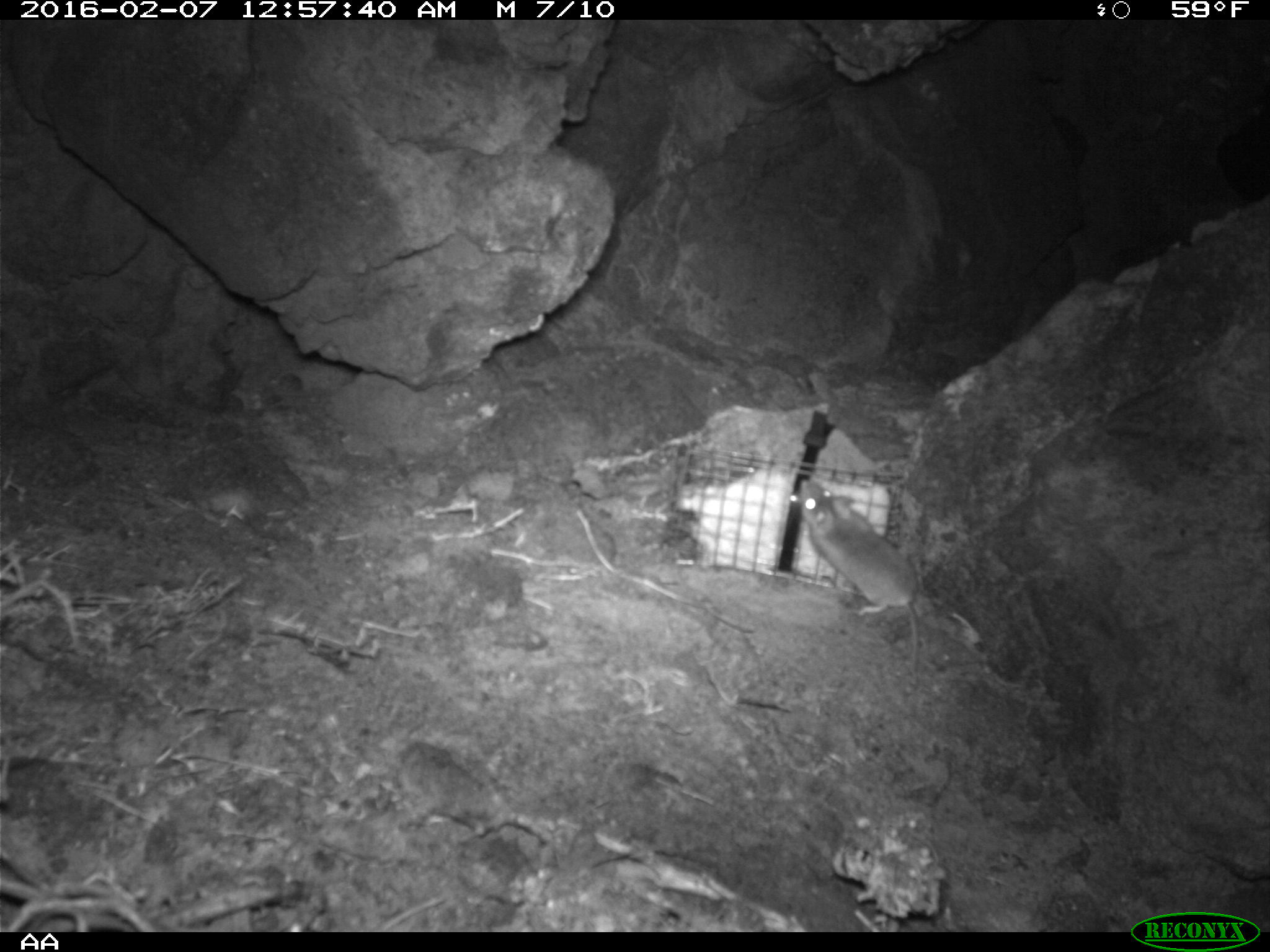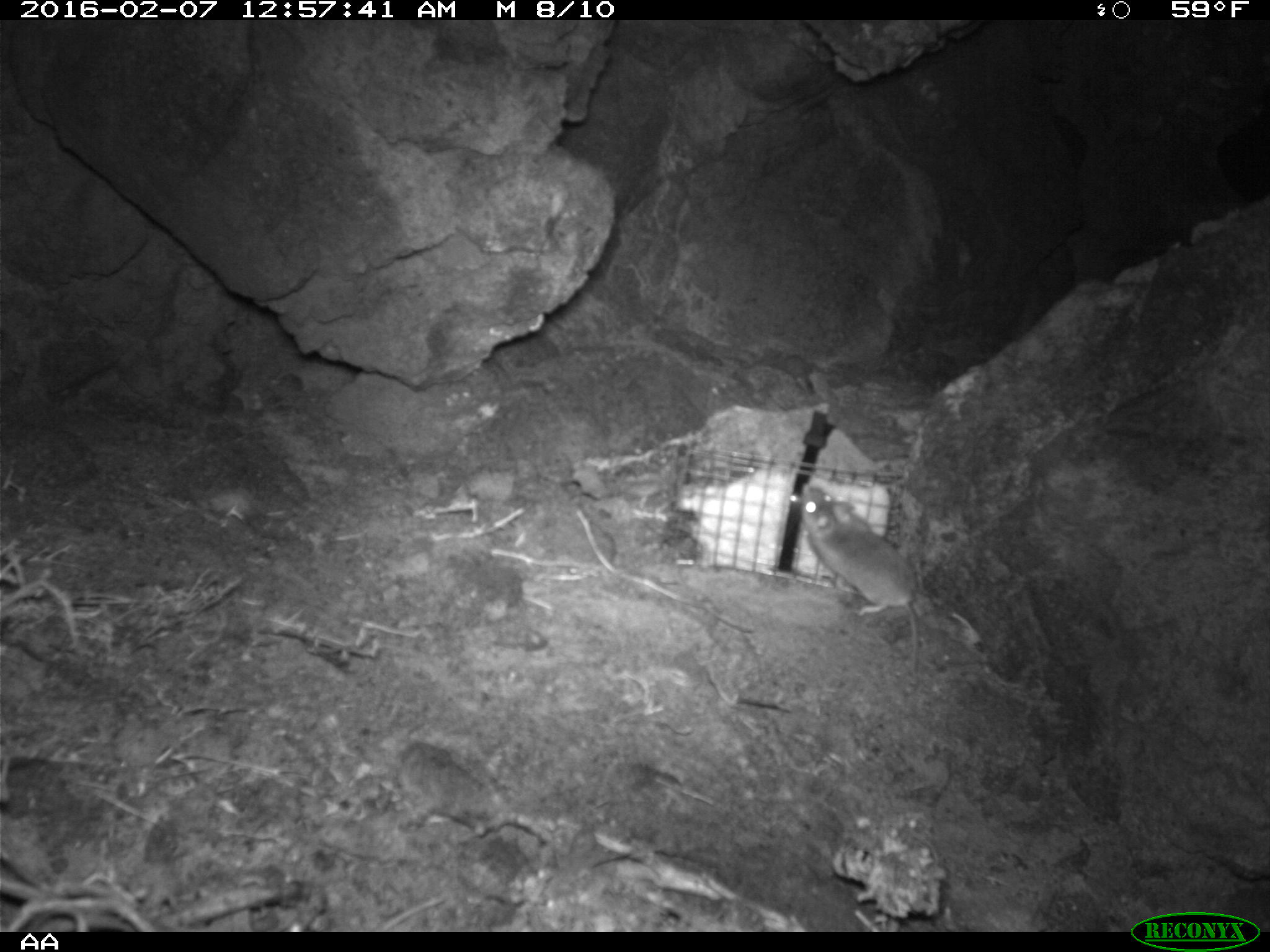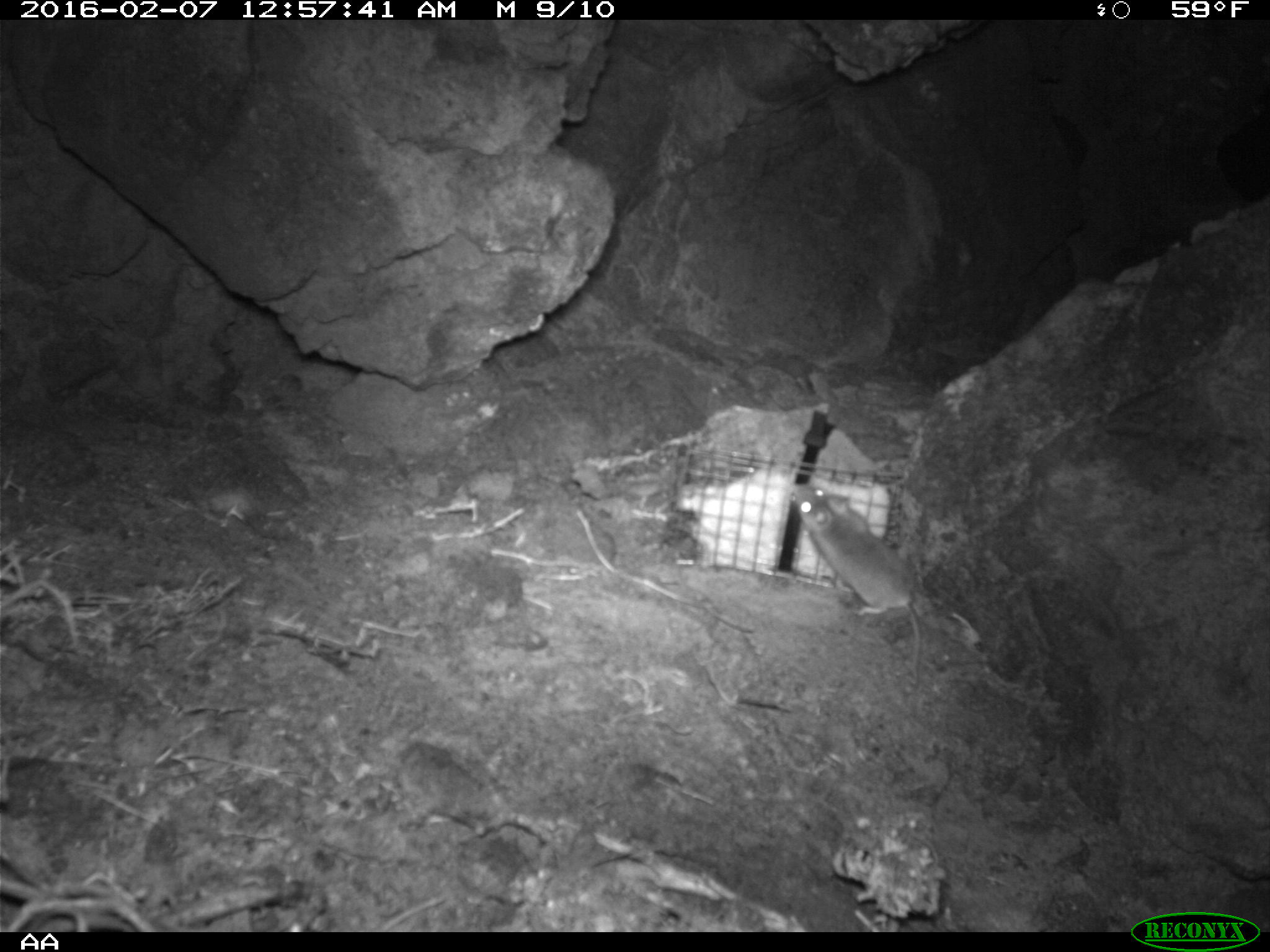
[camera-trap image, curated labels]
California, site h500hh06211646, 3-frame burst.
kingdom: Animalia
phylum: Chordata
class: Mammalia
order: Rodentia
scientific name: Rodentia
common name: rodent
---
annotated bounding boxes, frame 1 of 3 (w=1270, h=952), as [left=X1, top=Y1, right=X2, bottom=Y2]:
rodent: [left=796, top=479, right=918, bottom=676]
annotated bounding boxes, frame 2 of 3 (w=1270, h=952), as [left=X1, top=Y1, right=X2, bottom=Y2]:
rodent: [left=797, top=487, right=918, bottom=677]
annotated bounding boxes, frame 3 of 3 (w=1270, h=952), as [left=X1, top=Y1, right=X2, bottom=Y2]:
rodent: [left=795, top=485, right=923, bottom=684]